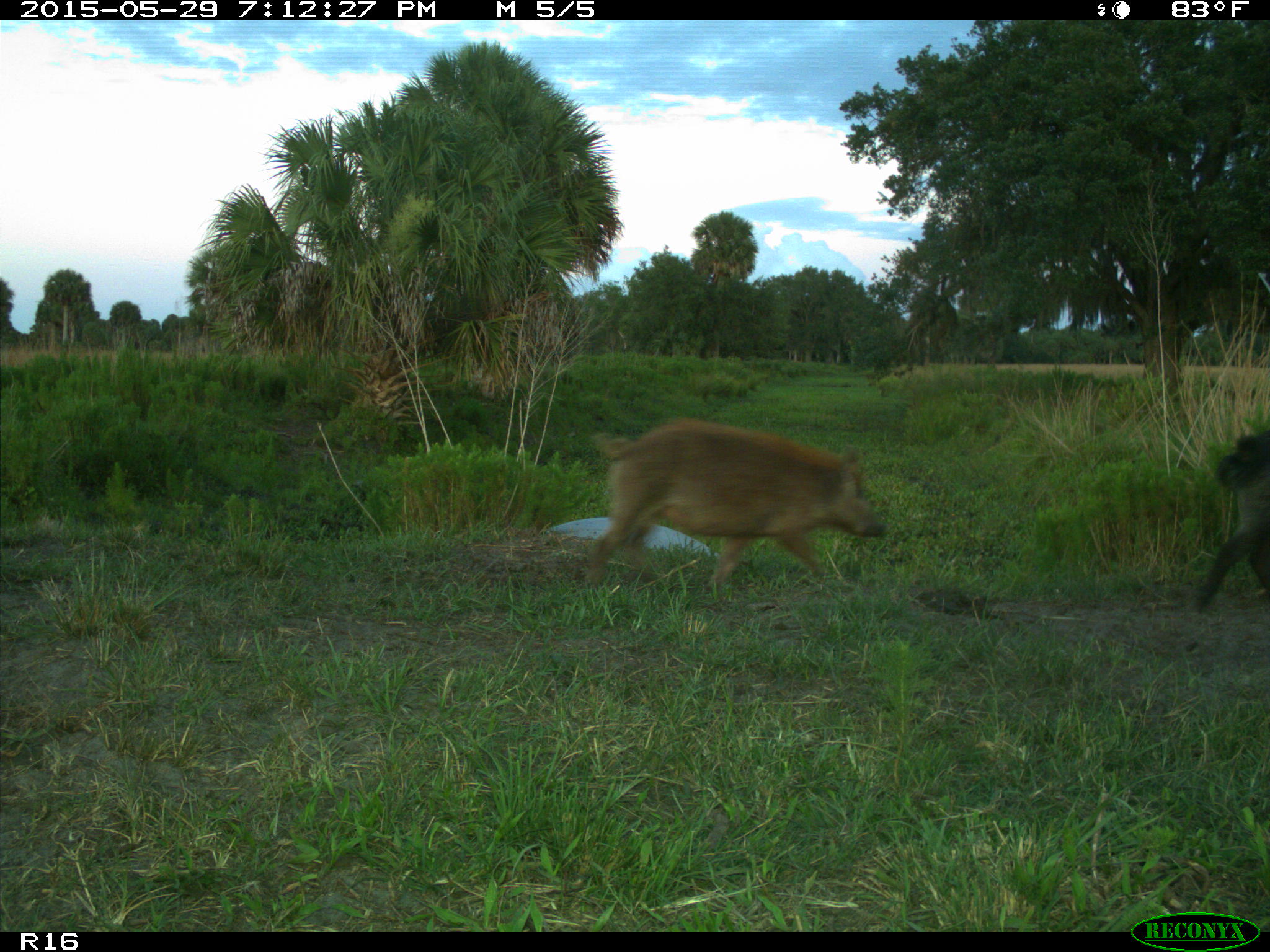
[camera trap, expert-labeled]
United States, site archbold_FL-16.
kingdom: Animalia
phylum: Chordata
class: Mammalia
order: Artiodactyla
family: Suidae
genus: Sus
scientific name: Sus scrofa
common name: wild boar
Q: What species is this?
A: Sus scrofa (wild boar).